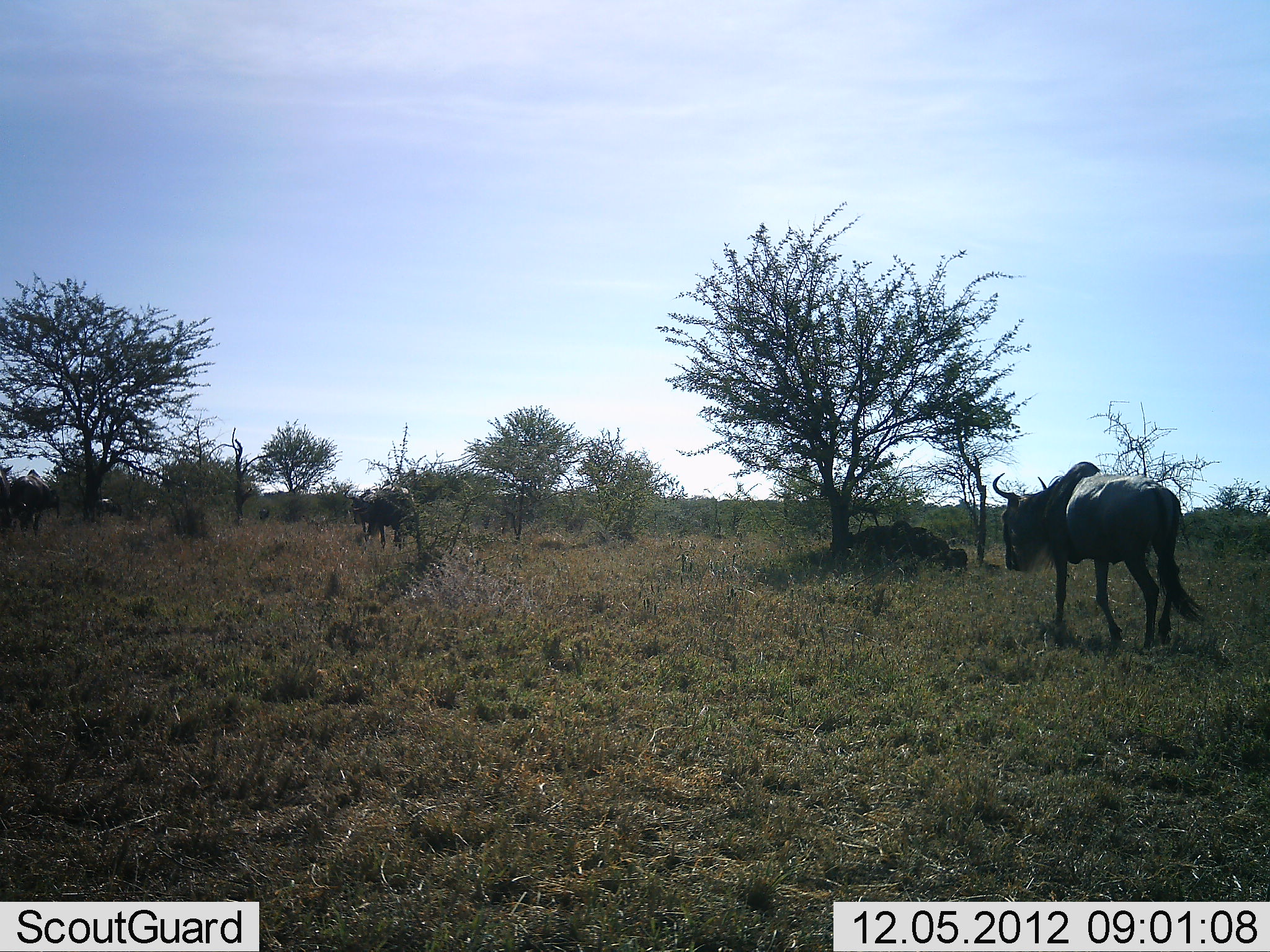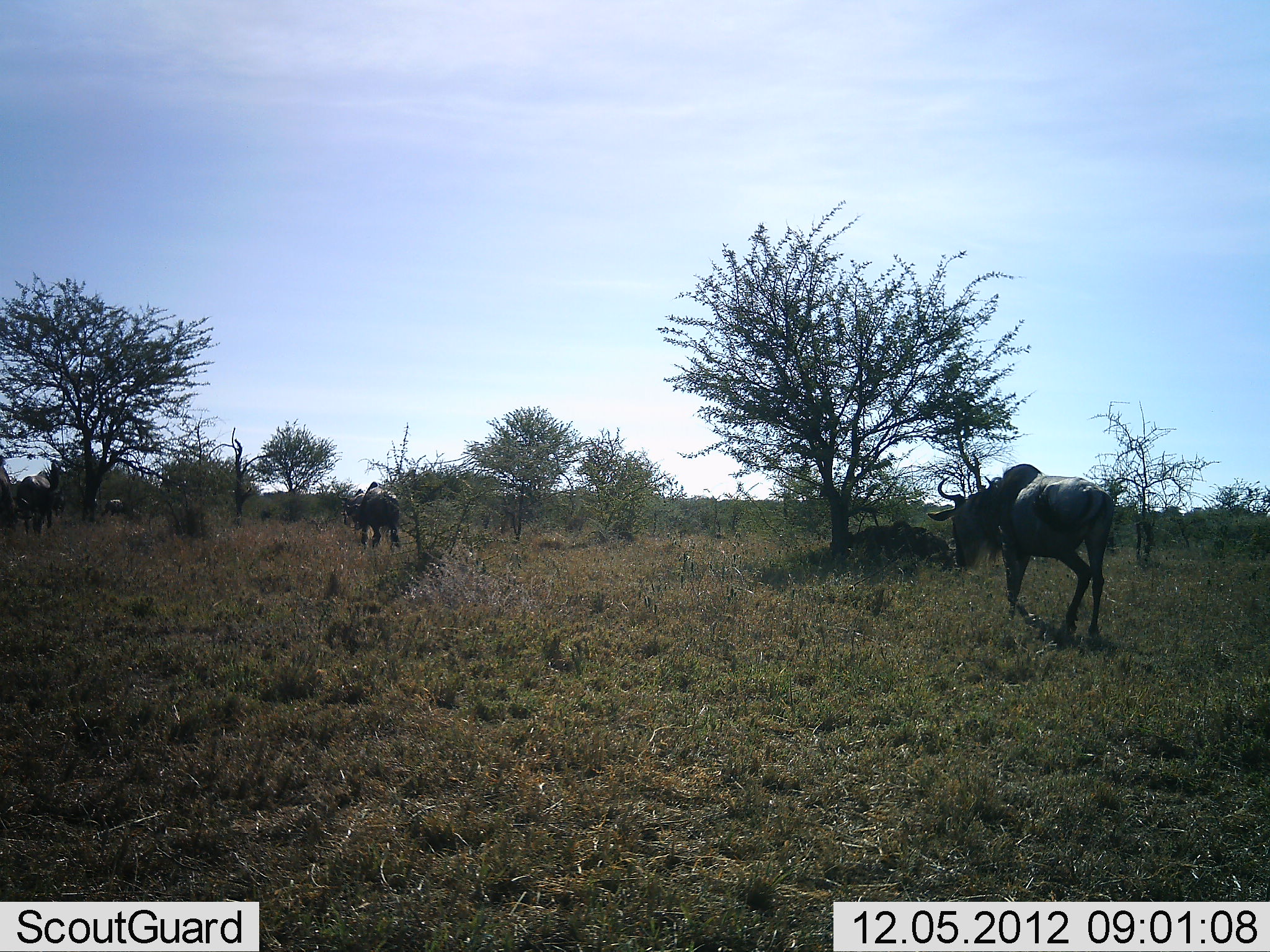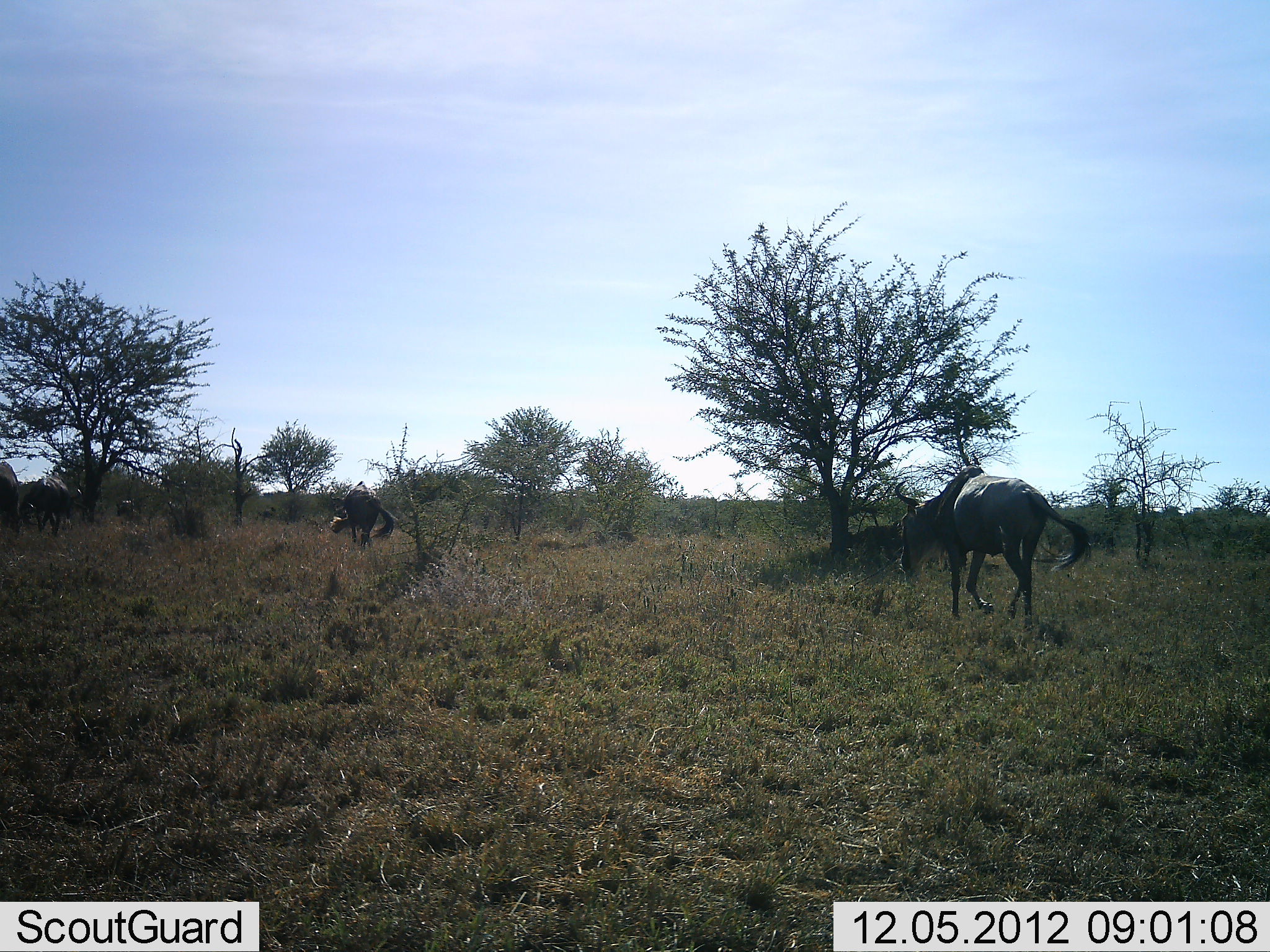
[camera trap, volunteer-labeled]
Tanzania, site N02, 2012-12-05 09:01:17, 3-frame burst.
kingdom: Animalia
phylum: Chordata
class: Mammalia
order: Artiodactyla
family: Bovidae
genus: Connochaetes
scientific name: Connochaetes taurinus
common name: blue wildebeest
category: wildebeest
Wildebeest (blue wildebeest) (Connochaetes taurinus), count 6. Behavior (volunteer vote fractions): standing 17%, resting 0%, moving 97%, interacting 3%. Young present (vote fraction): 0%. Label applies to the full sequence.